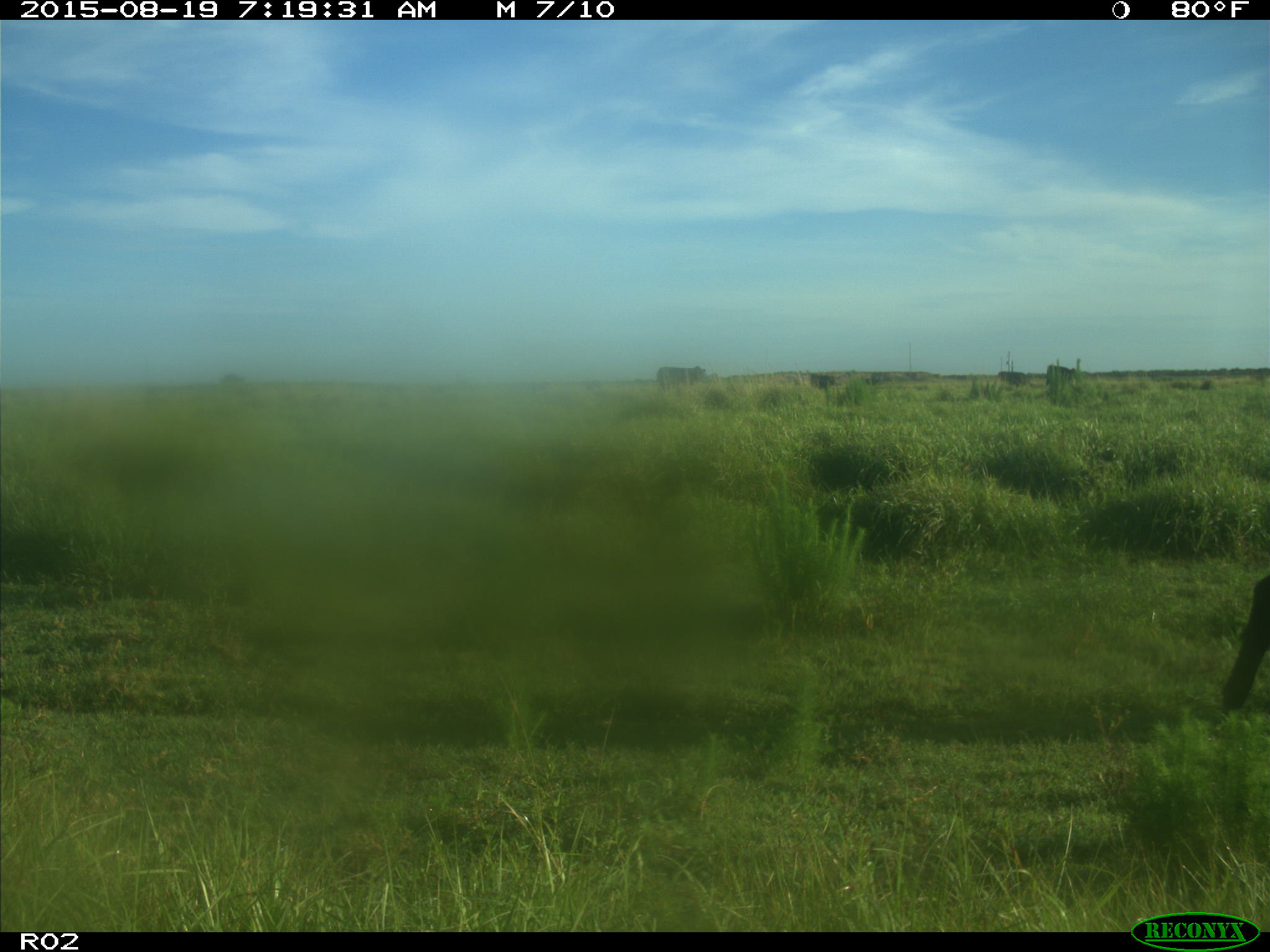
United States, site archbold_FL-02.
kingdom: Animalia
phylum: Chordata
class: Mammalia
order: Artiodactyla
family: Bovidae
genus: Bos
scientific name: Bos taurus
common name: domestic cow